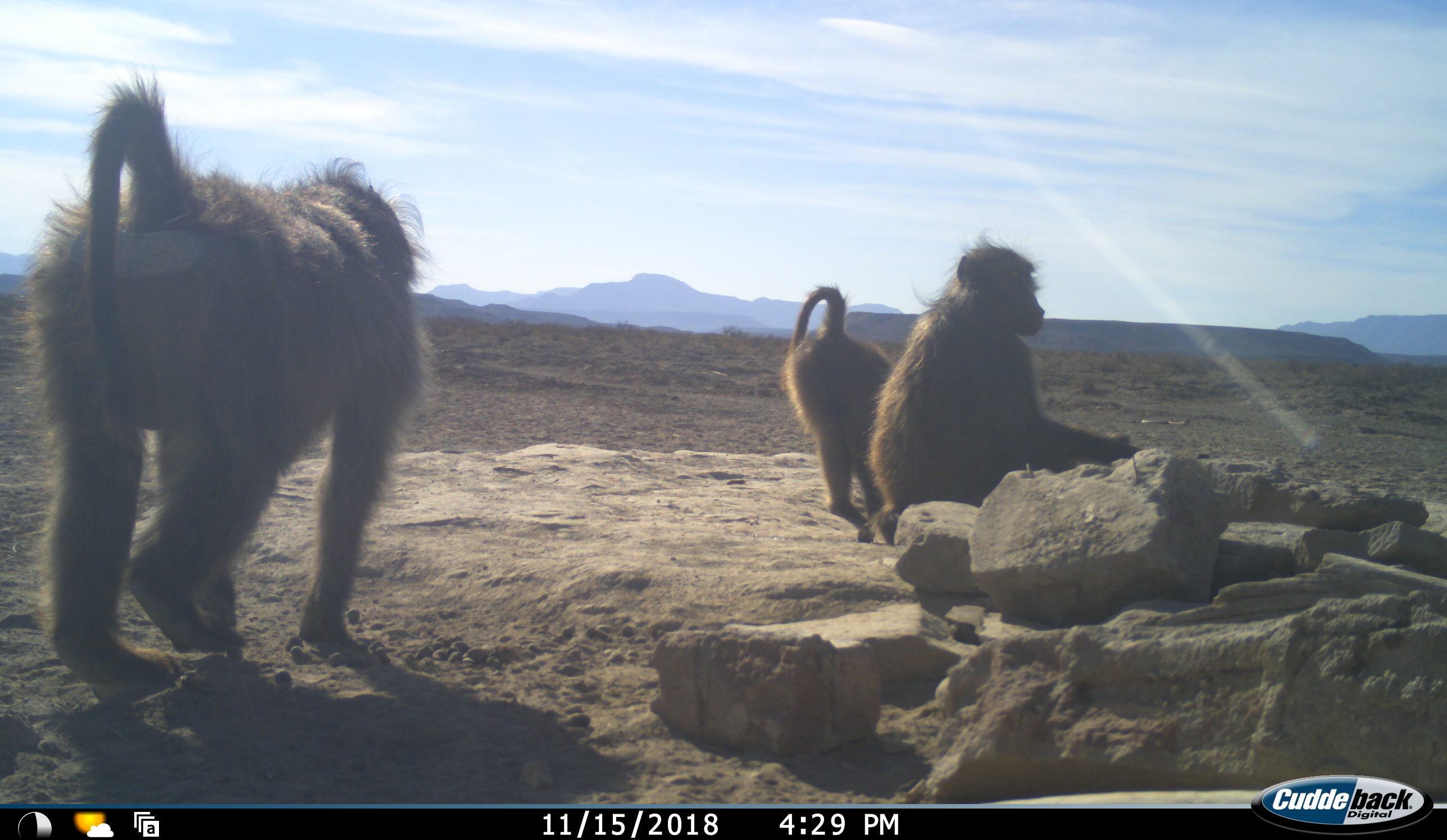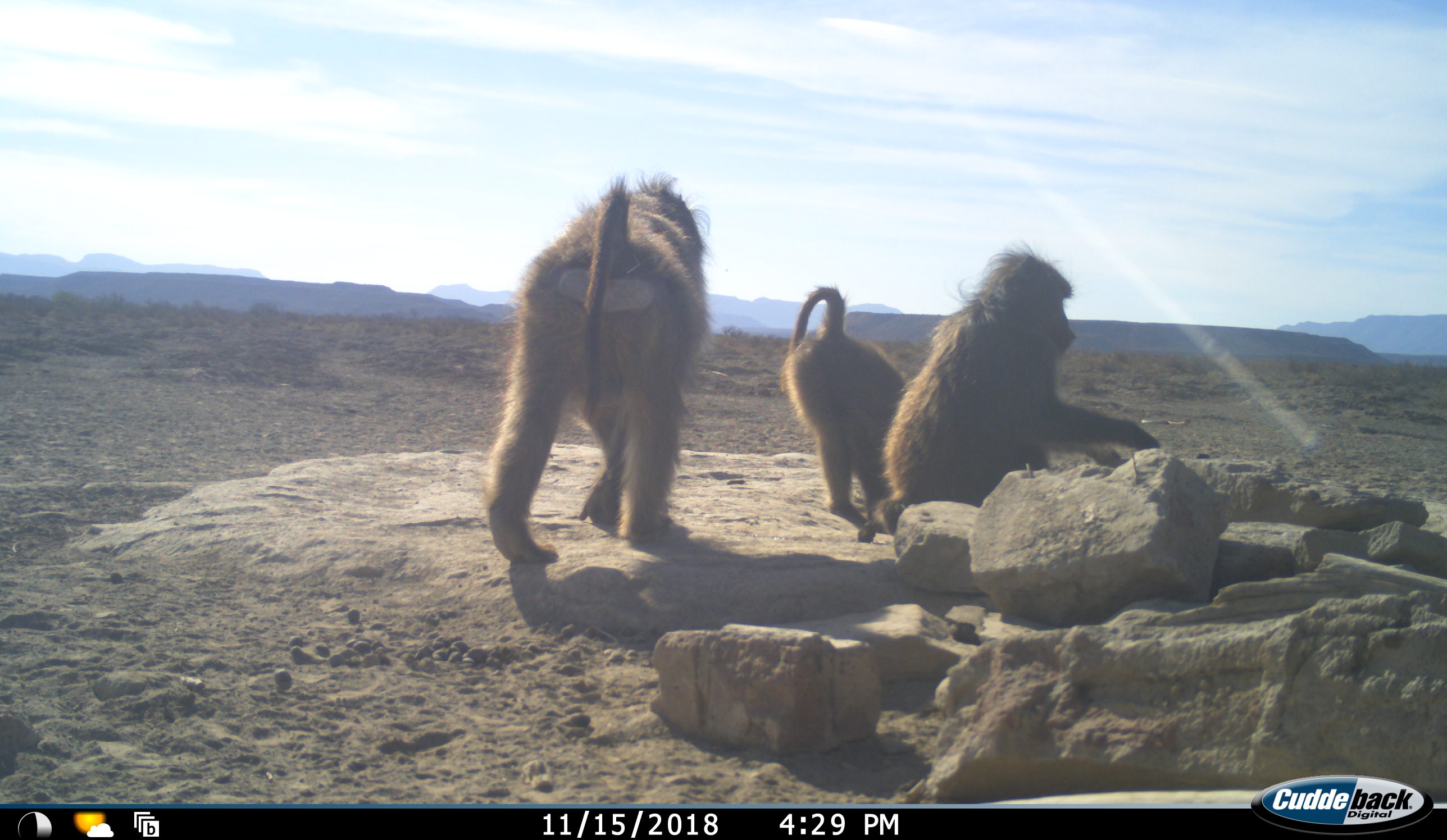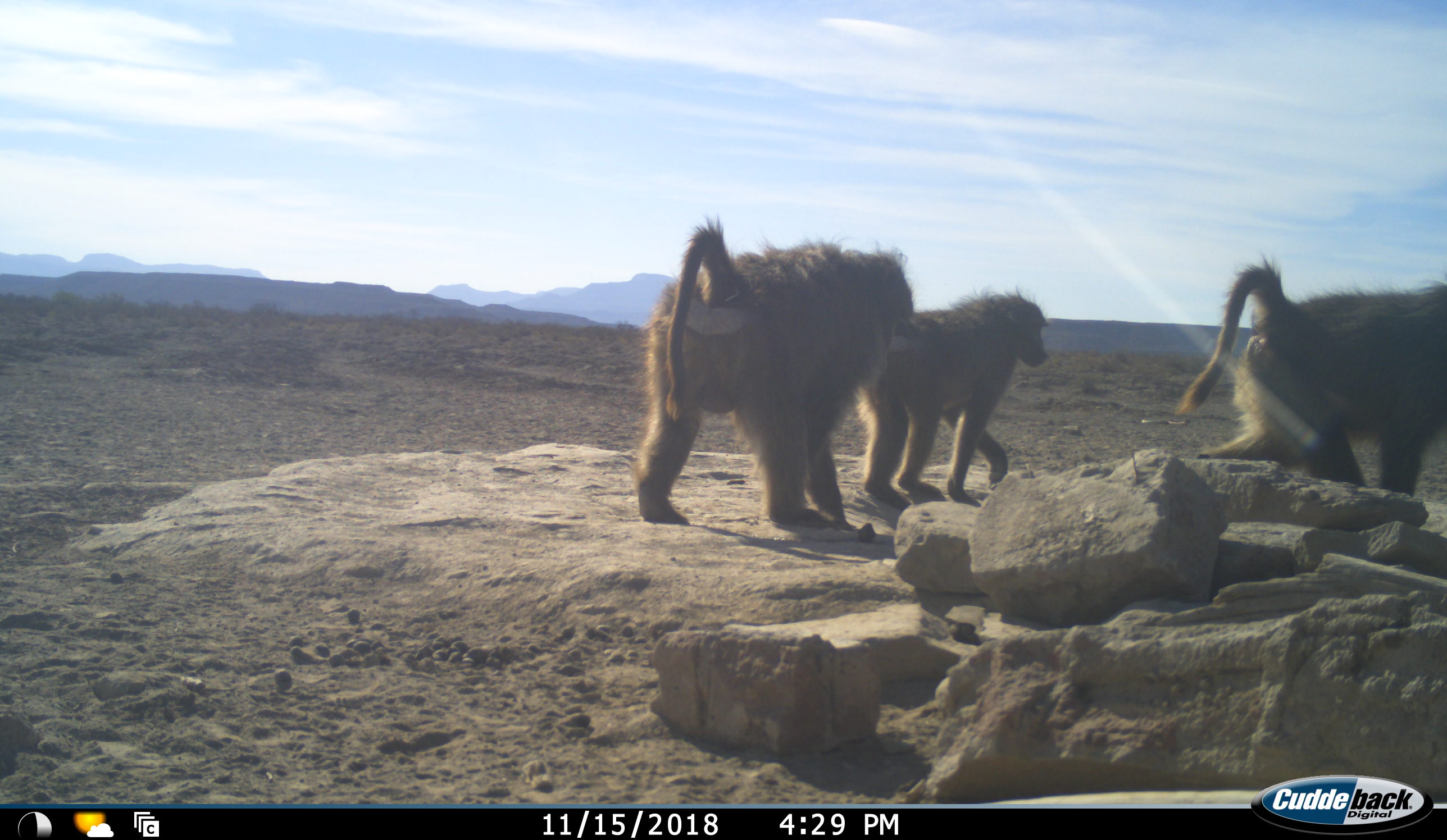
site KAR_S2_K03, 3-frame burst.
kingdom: Animalia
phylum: Chordata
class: Mammalia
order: Primates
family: Cercopithecidae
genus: Papio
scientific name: Papio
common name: baboon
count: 3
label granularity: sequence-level